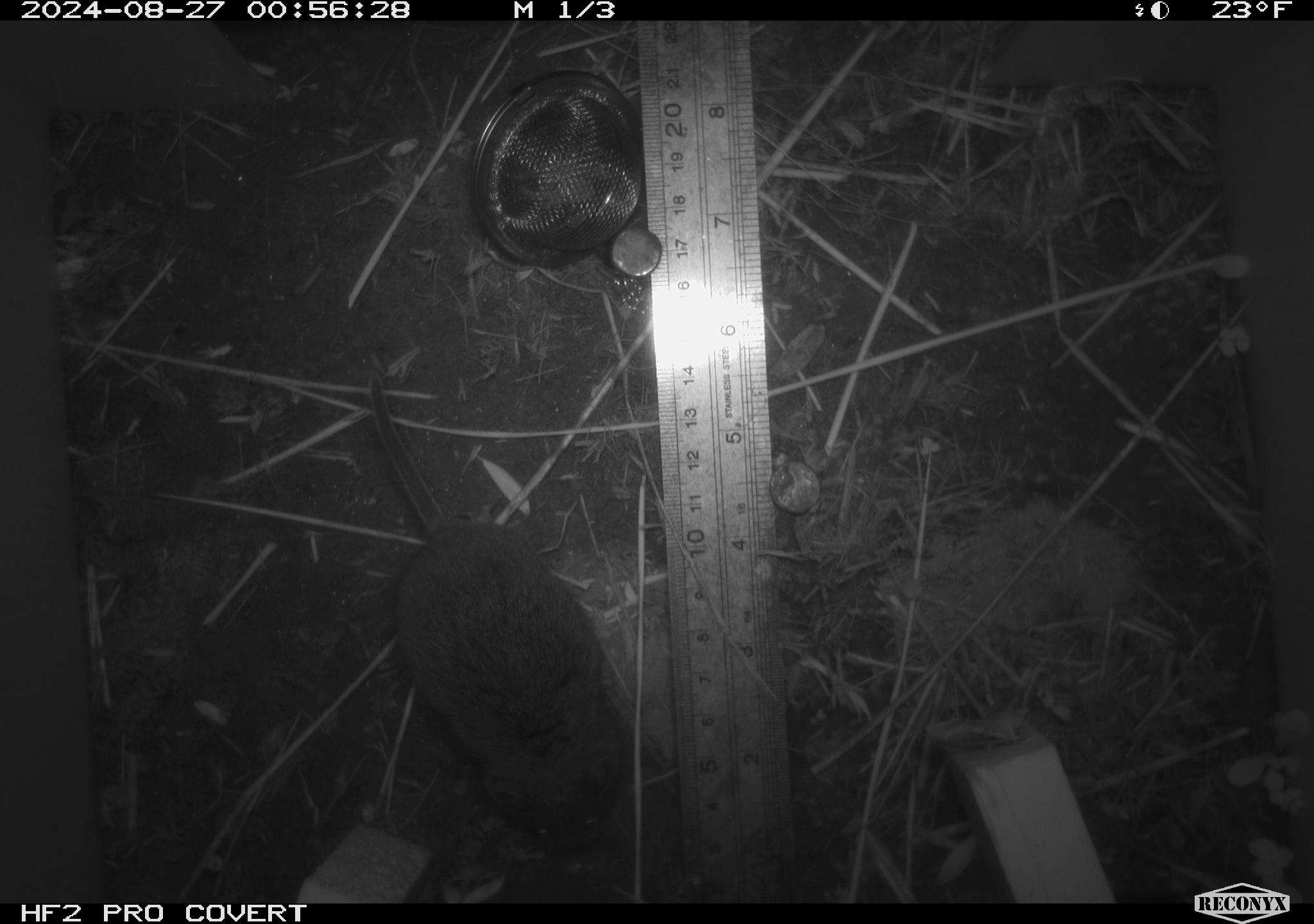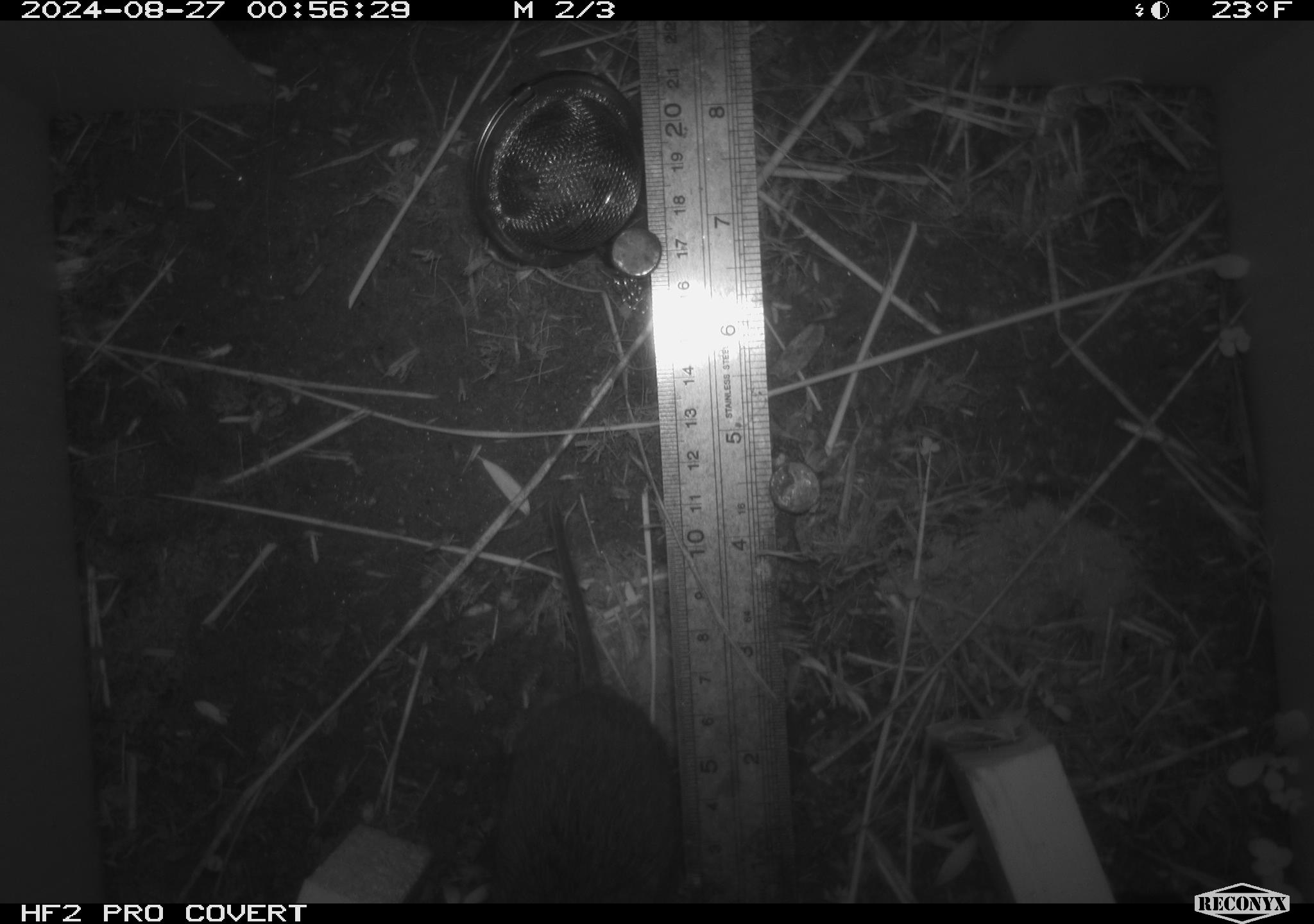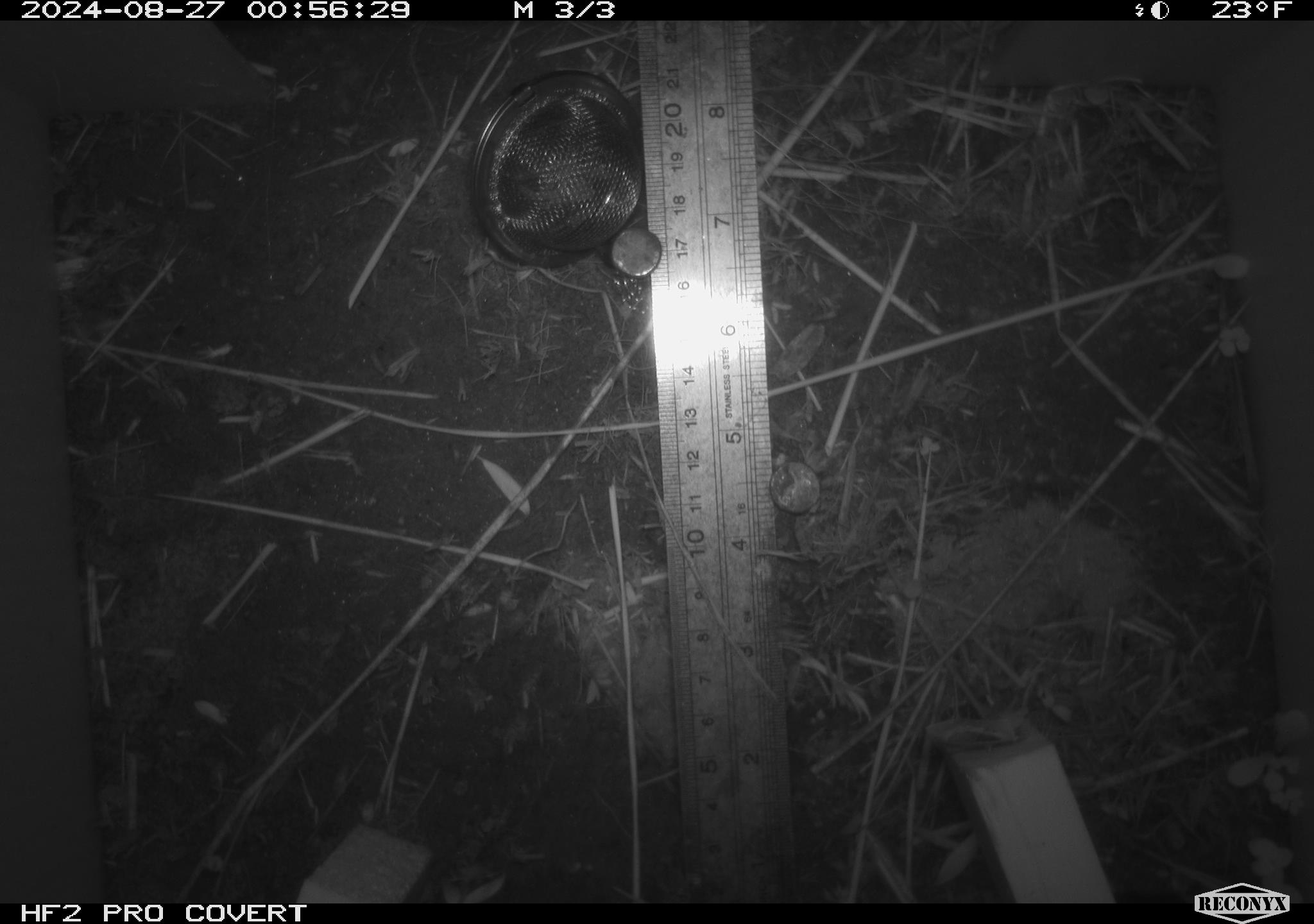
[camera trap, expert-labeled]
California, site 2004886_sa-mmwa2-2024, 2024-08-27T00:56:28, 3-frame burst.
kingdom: Animalia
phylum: Chordata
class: Mammalia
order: Rodentia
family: Cricetidae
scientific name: Arvicolinae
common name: voles, lemmings, and muskrats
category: arvicolinae subfamily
Arvicolinae subfamily (voles, lemmings, and muskrats) (Arvicolinae).